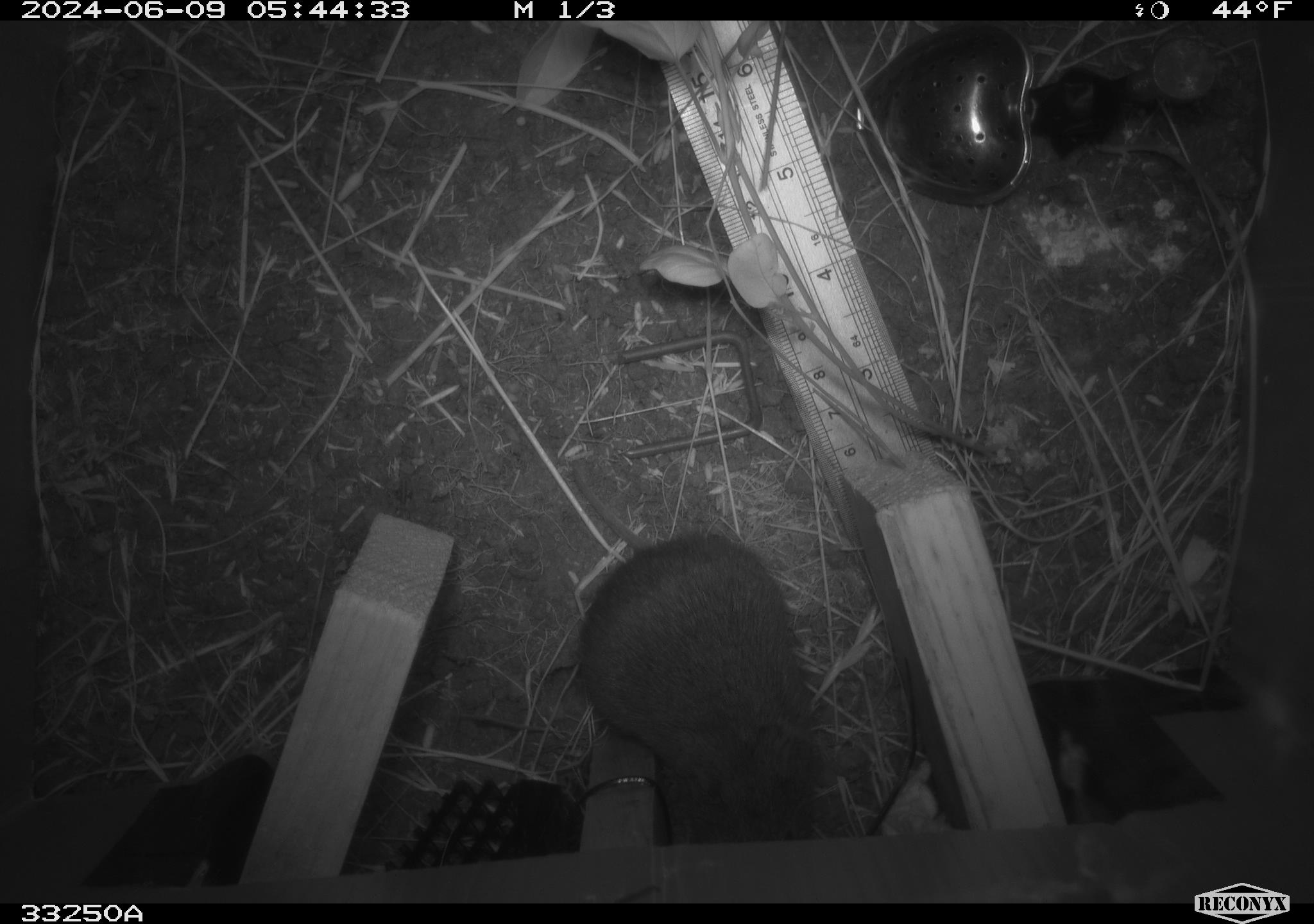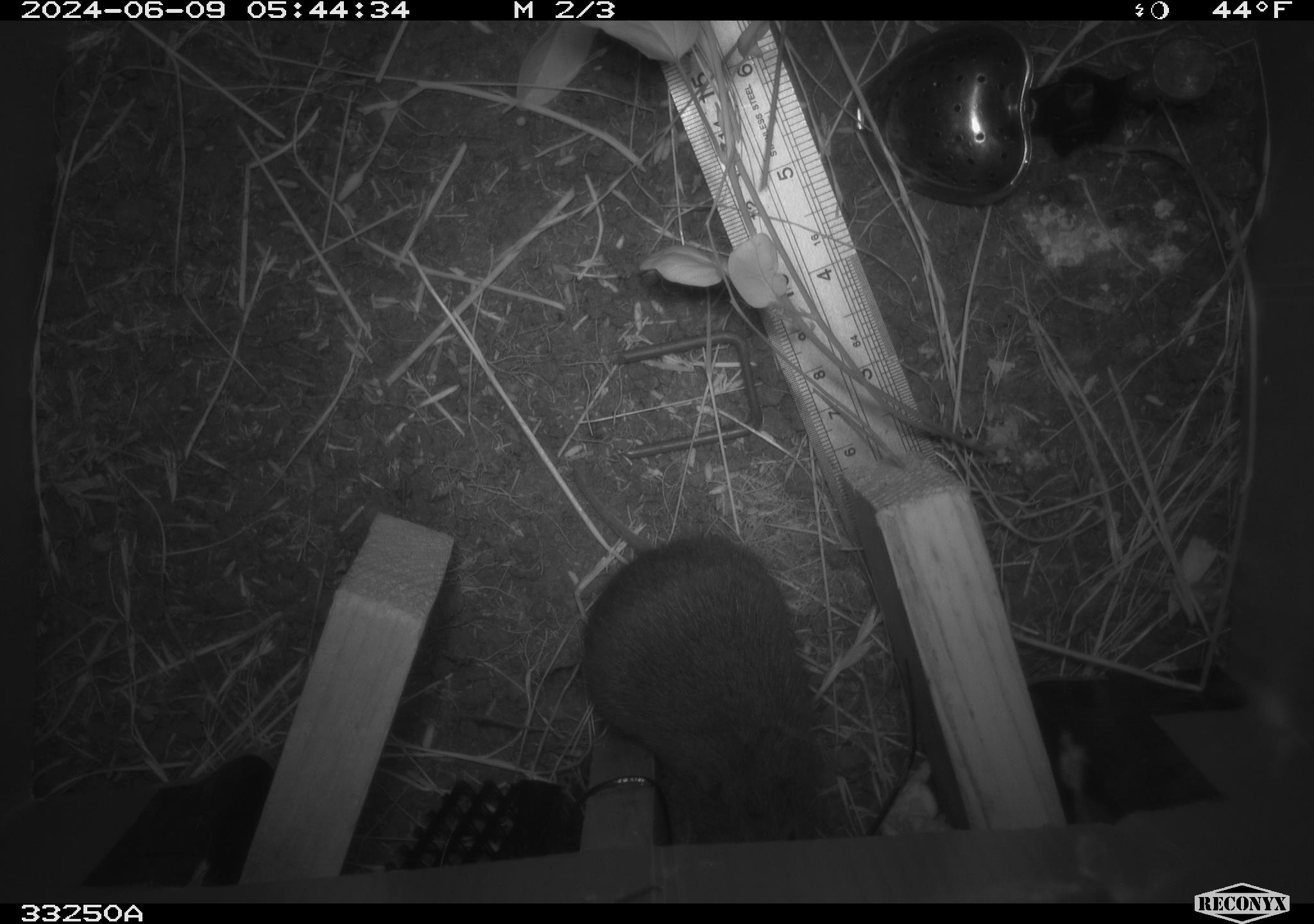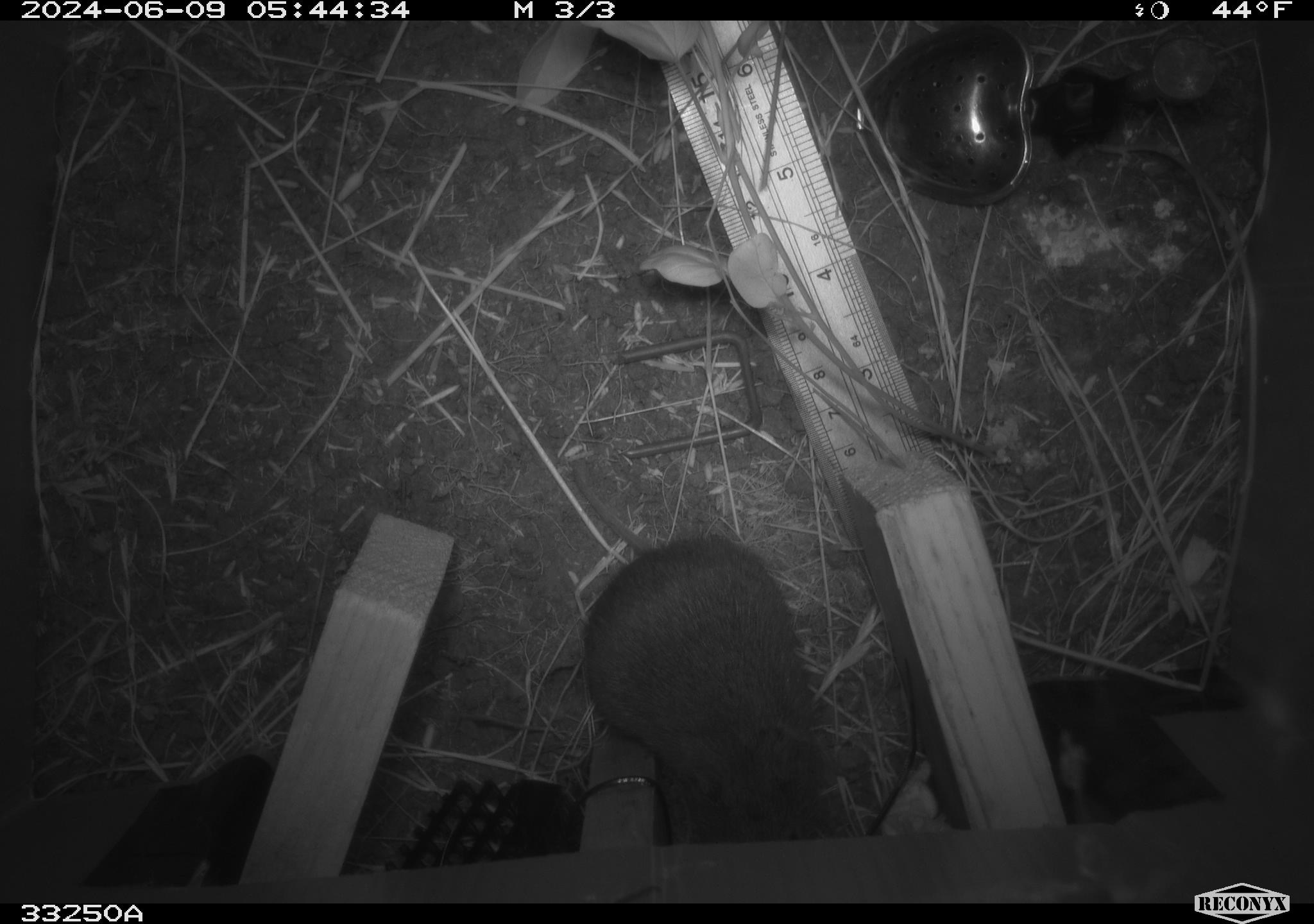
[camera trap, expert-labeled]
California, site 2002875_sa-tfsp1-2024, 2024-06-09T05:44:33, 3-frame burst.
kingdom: Animalia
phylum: Chordata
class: Mammalia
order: Rodentia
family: Cricetidae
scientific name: Arvicolinae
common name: voles, lemmings, and muskrats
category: arvicolinae subfamily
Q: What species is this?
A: Arvicolinae subfamily (voles, lemmings, and muskrats) (Arvicolinae).